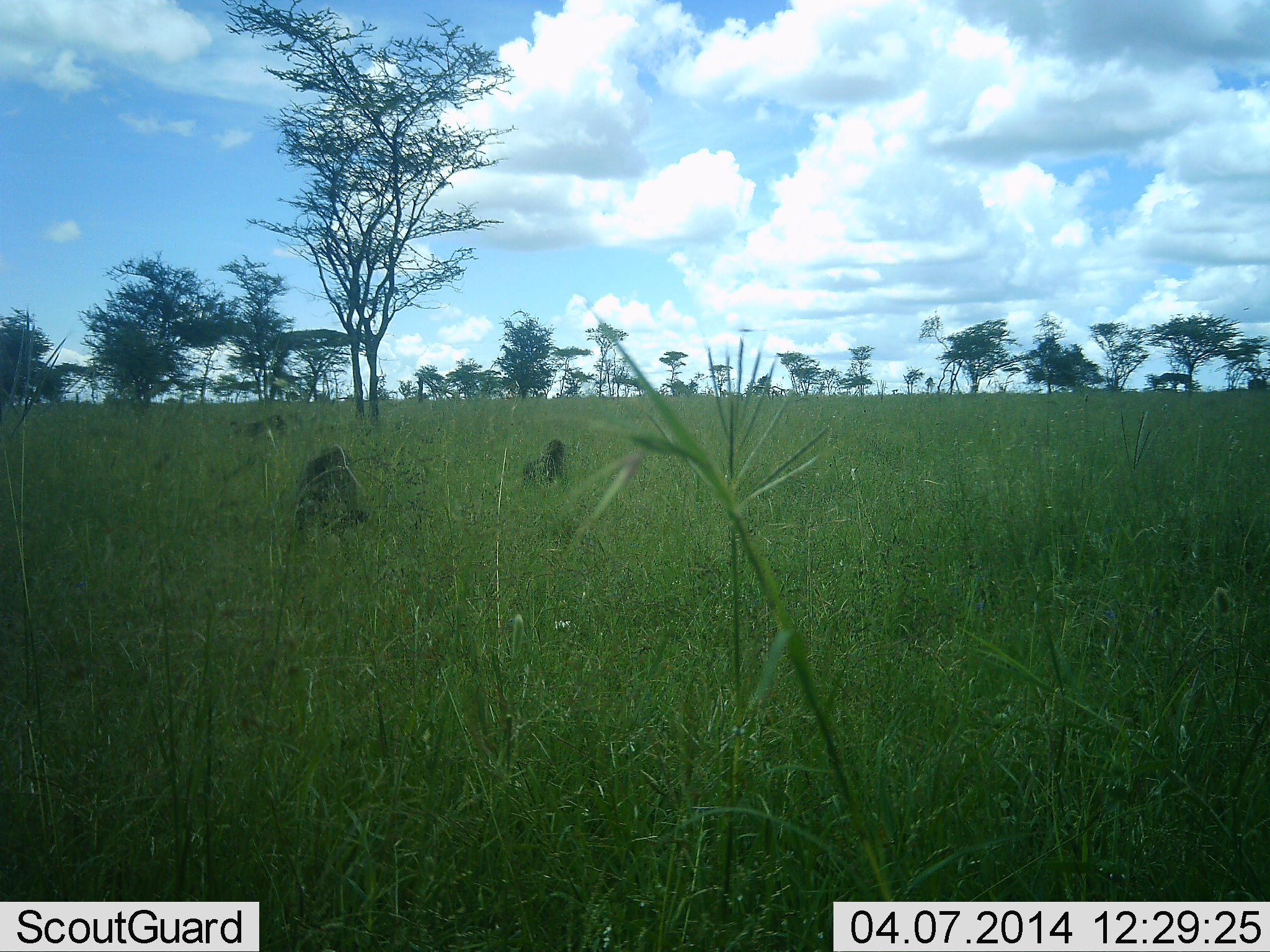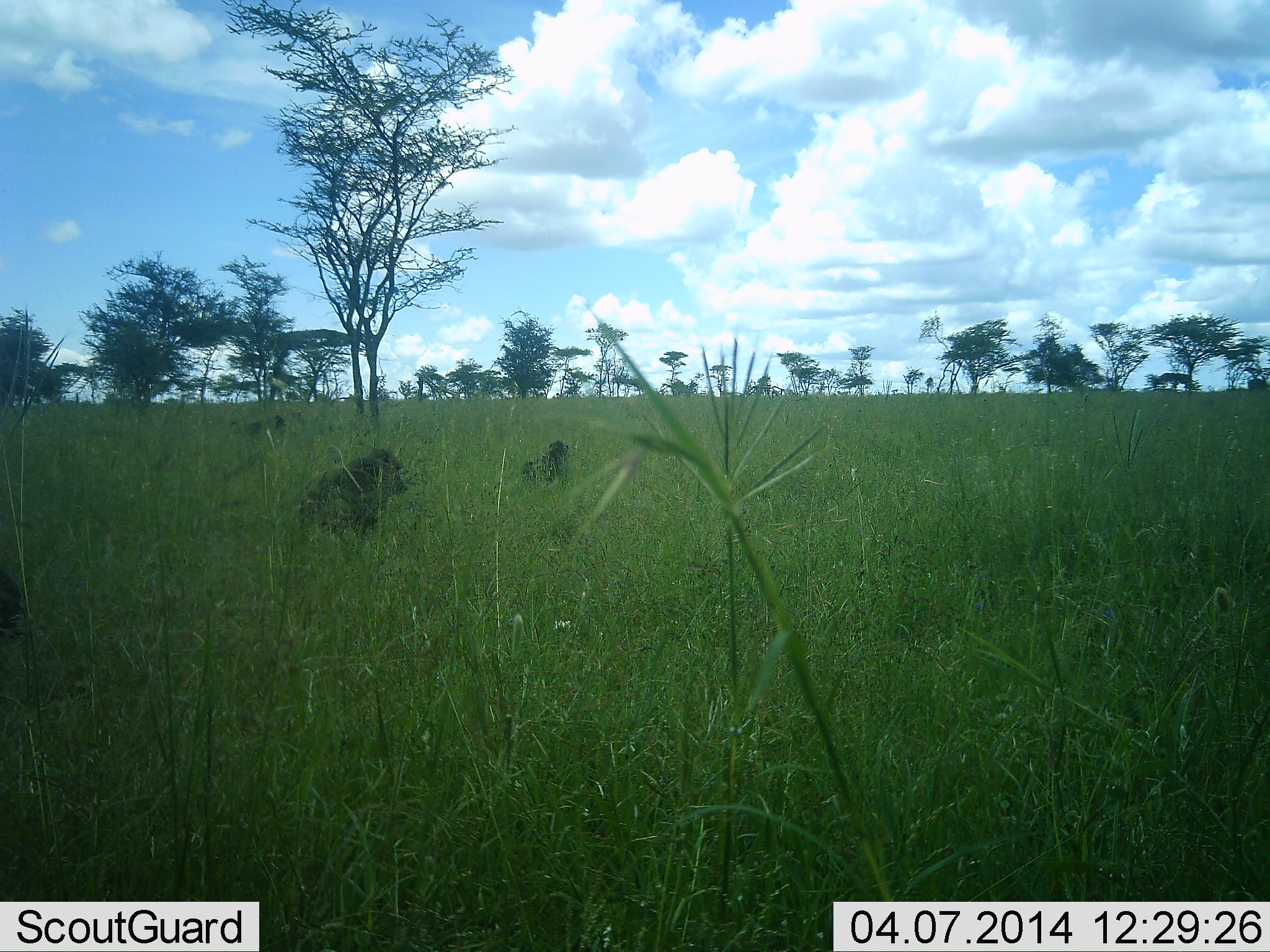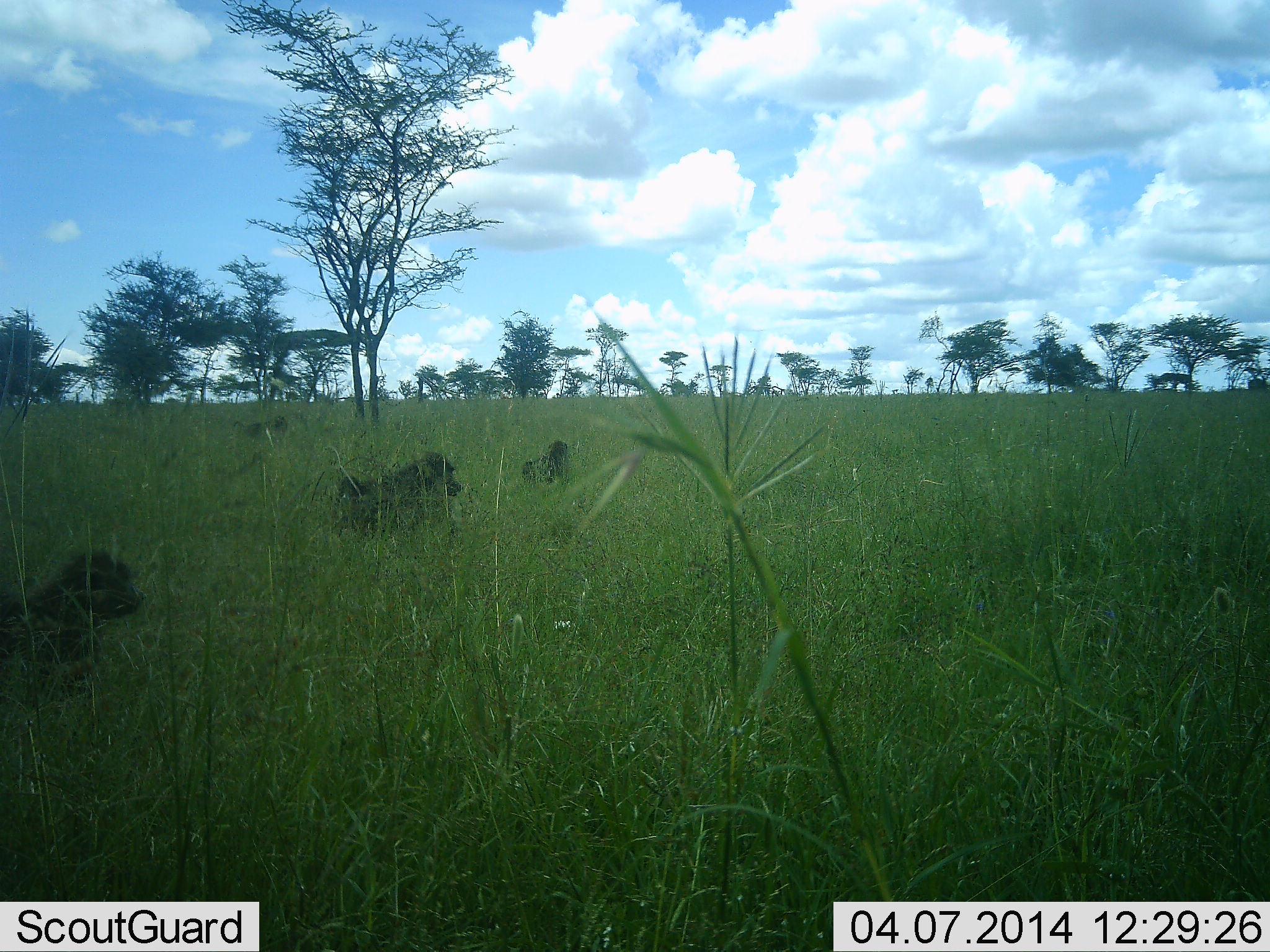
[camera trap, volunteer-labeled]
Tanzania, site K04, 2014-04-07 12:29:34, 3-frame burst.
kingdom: Animalia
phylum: Chordata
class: Mammalia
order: Primates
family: Cercopithecidae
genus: Papio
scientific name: Papio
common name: baboon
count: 4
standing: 40%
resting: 10%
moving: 80%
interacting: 0%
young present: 20%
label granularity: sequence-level